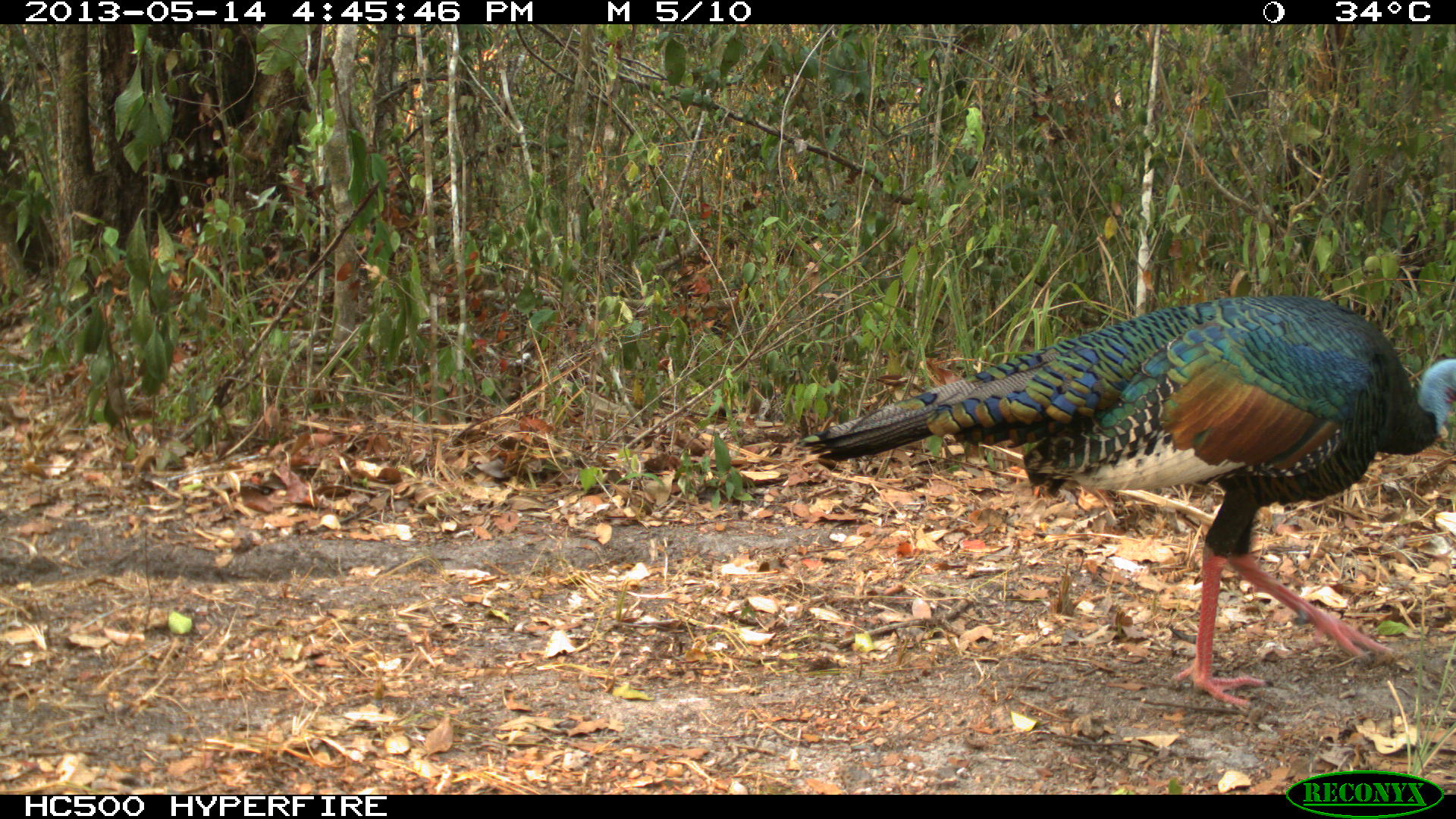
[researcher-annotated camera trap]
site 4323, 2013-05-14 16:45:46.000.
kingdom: Animalia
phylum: Chordata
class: Aves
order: Galliformes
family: Phasianidae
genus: Meleagris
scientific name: Meleagris ocellata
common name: ocellated turkey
Meleagris ocellata (ocellated turkey), count 1, sex male.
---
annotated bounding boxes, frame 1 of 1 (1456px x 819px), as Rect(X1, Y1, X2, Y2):
meleagris ocellata: Rect(802, 294, 1456, 708)